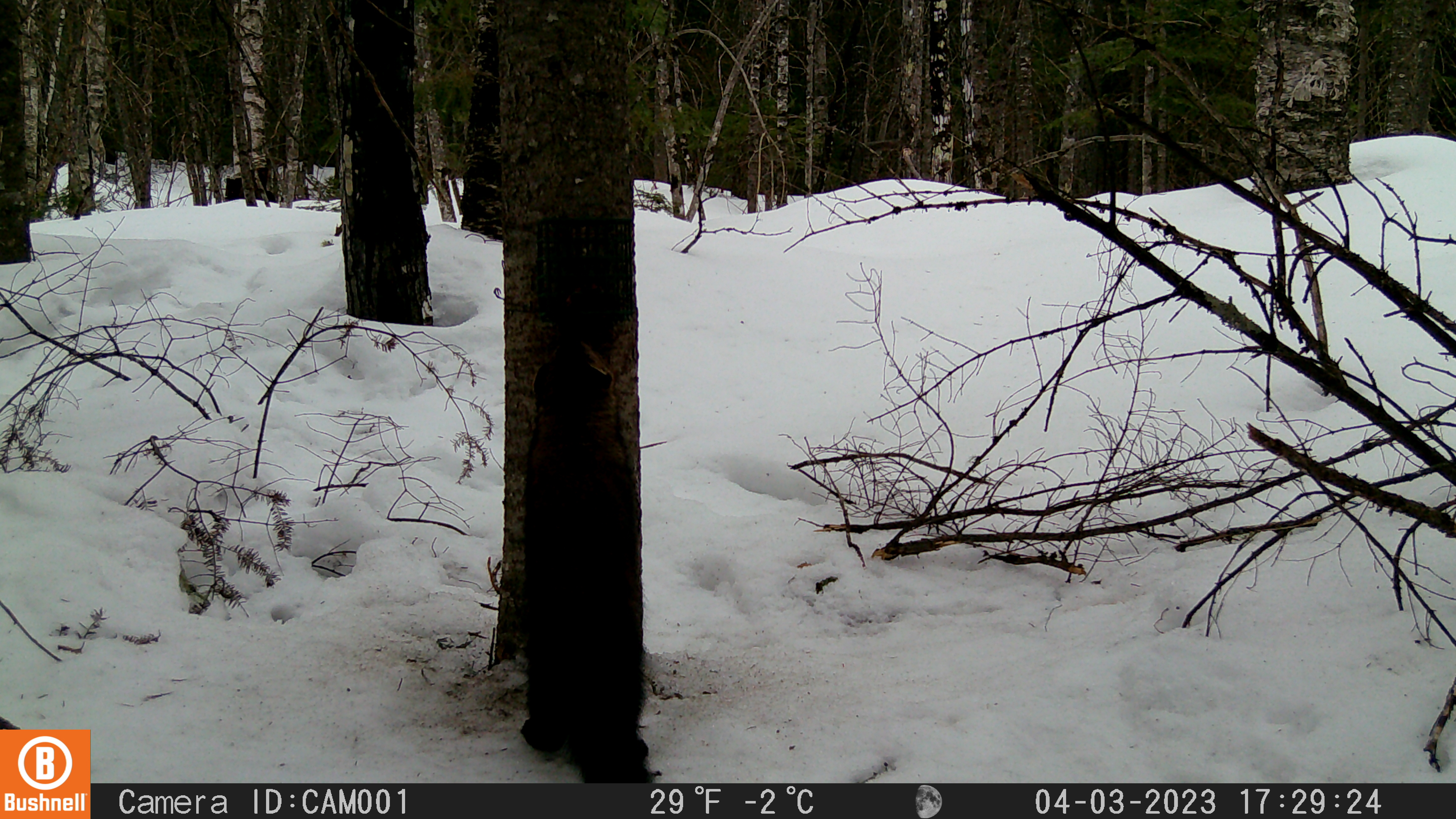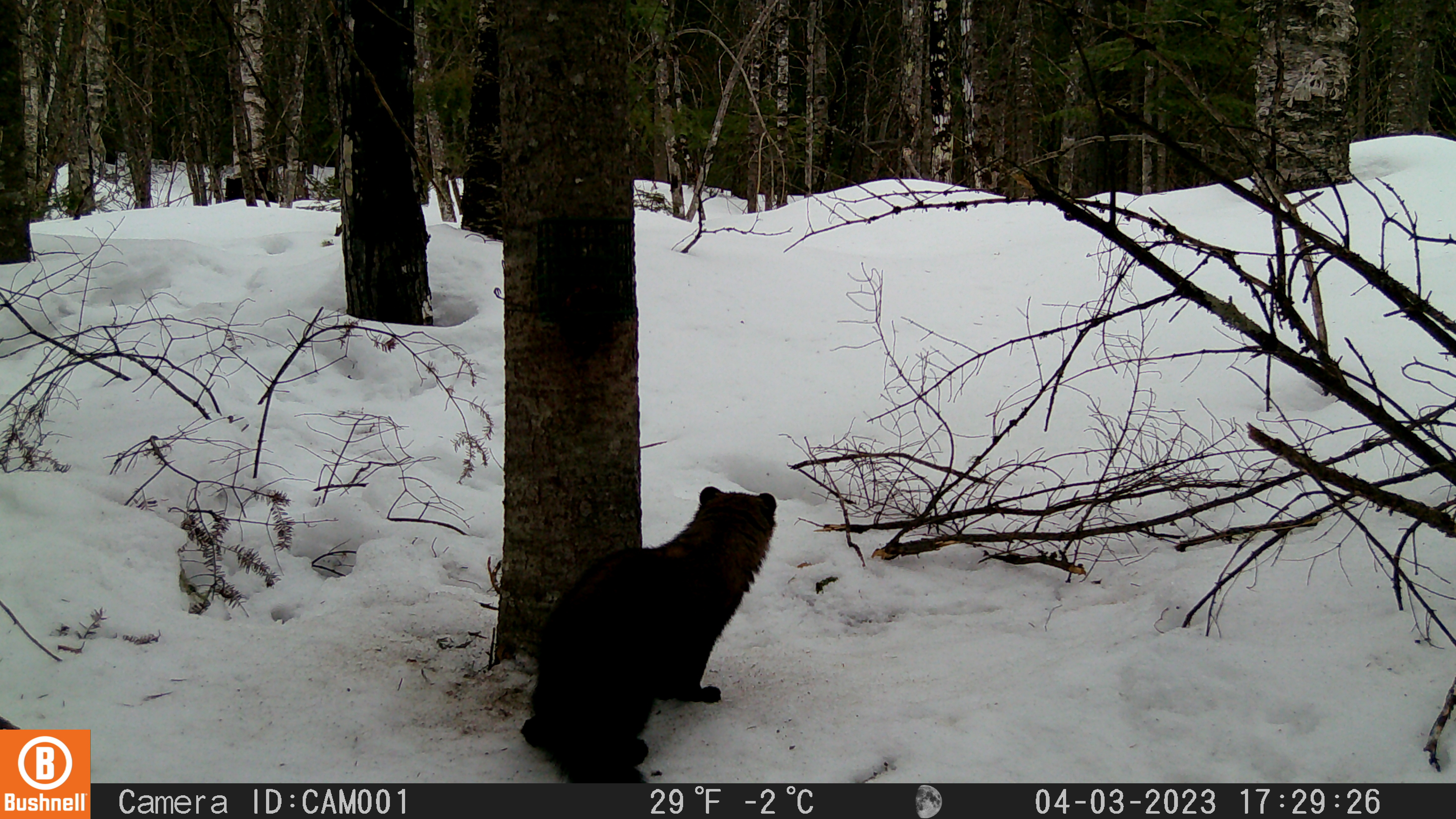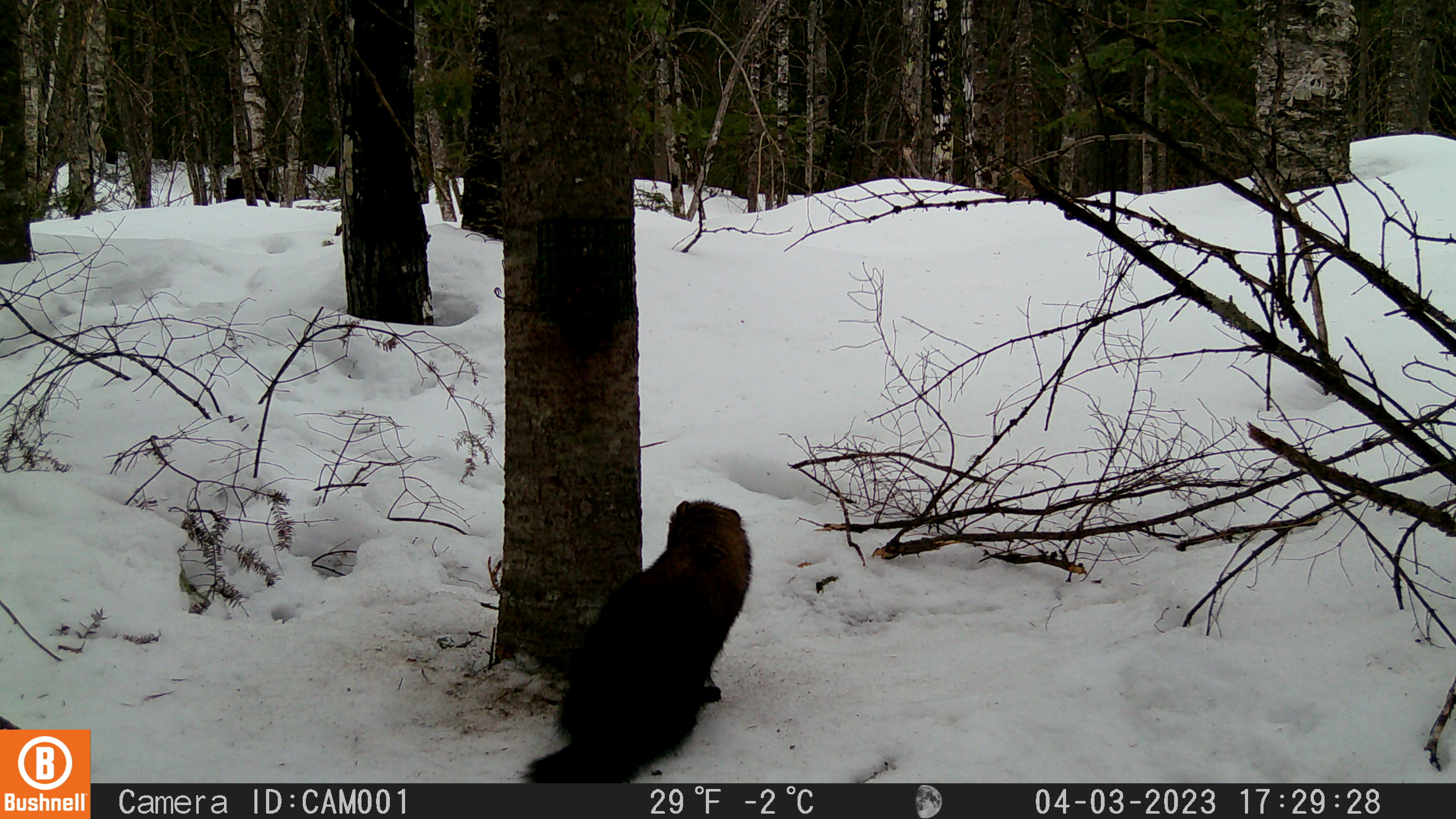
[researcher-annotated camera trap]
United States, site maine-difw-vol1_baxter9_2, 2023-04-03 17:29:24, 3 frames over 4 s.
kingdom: Animalia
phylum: Chordata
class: Mammalia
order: Carnivora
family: Mustelidae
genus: Martes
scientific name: Martes americana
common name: american marten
American marten (Martes americana).